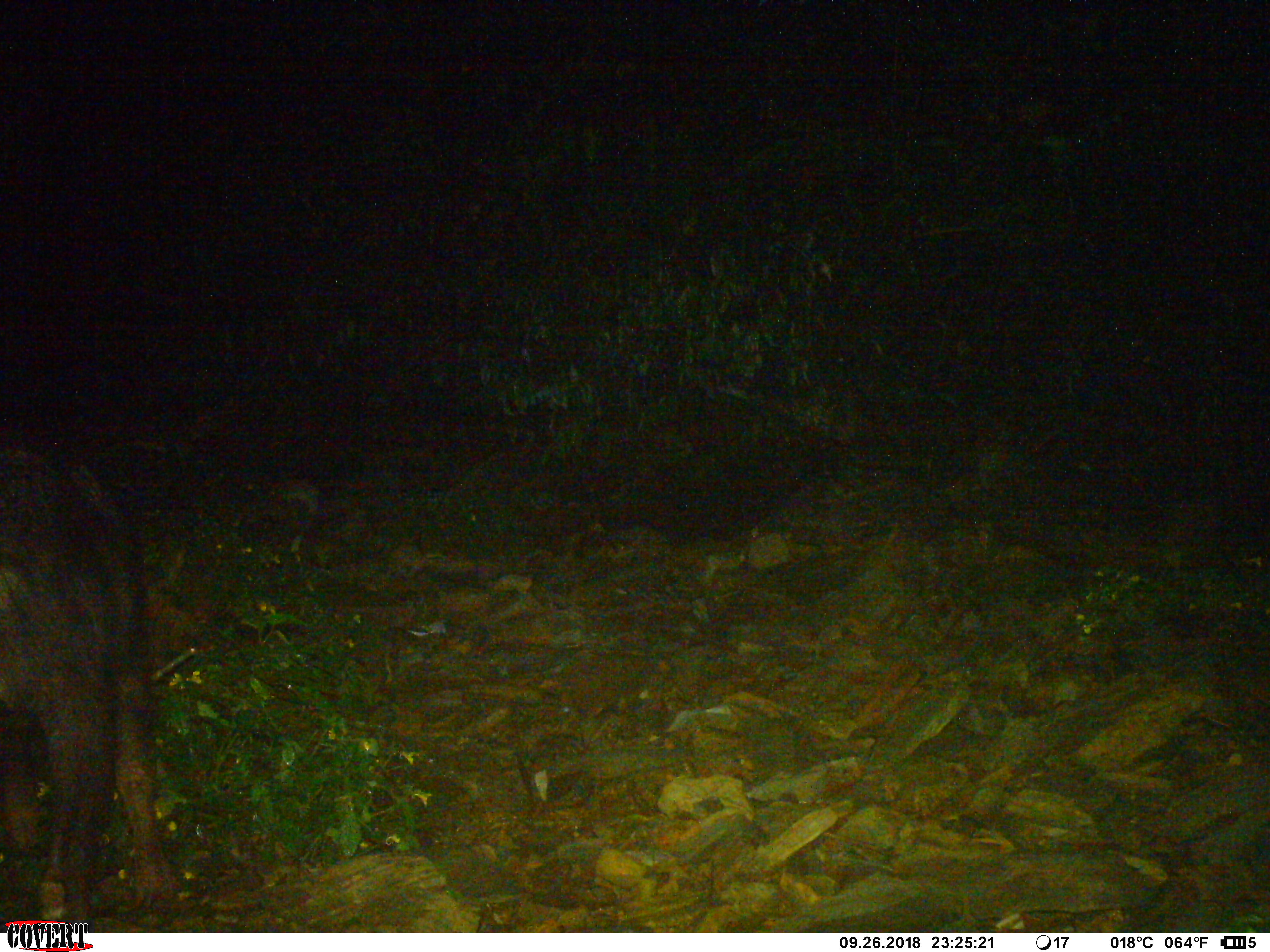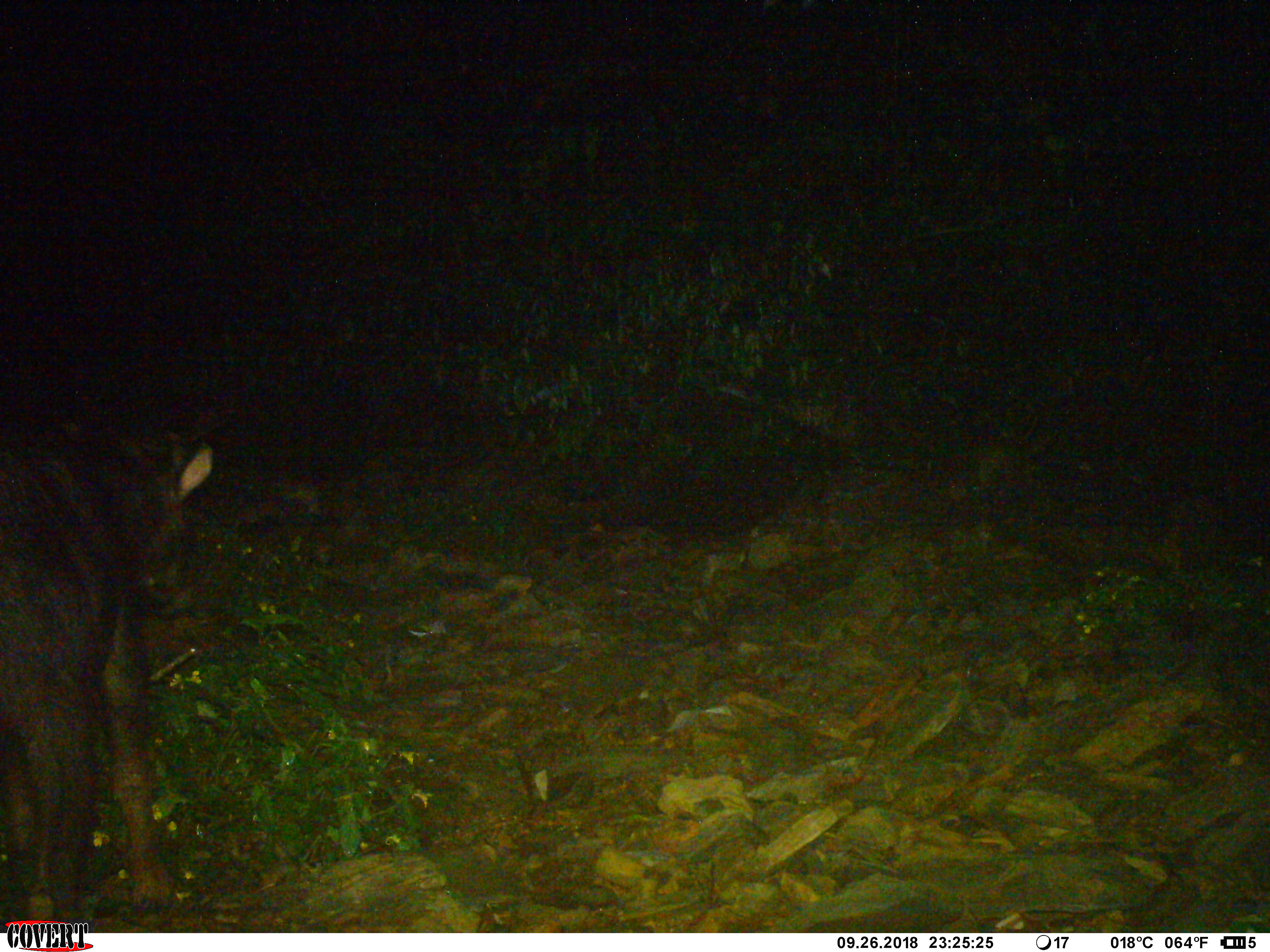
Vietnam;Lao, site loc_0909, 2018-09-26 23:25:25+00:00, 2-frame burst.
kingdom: Animalia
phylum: Chordata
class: Mammalia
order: Artiodactyla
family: Bovidae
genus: Capricornis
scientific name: Capricornis sumatraensis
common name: chinese serow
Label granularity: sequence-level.